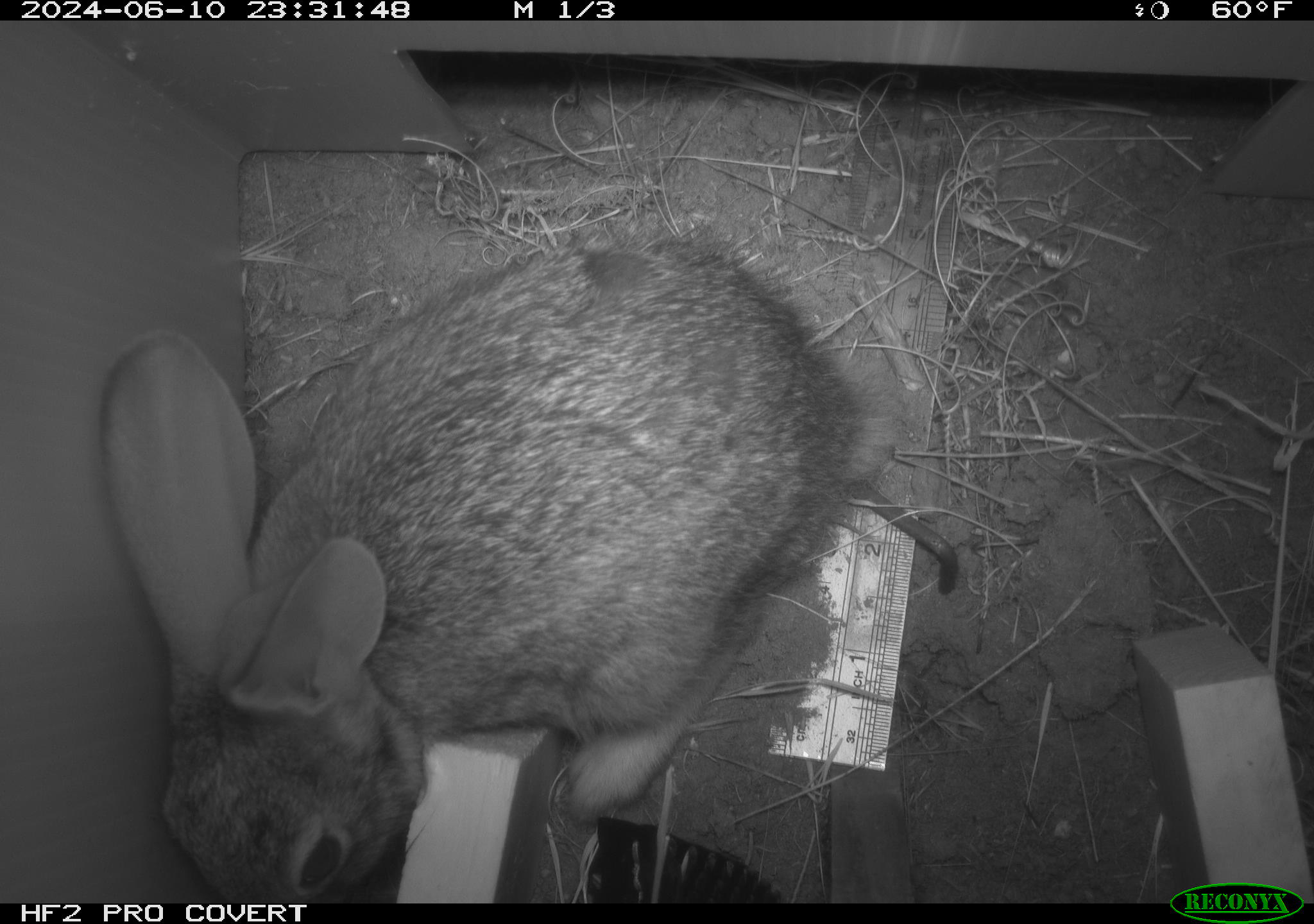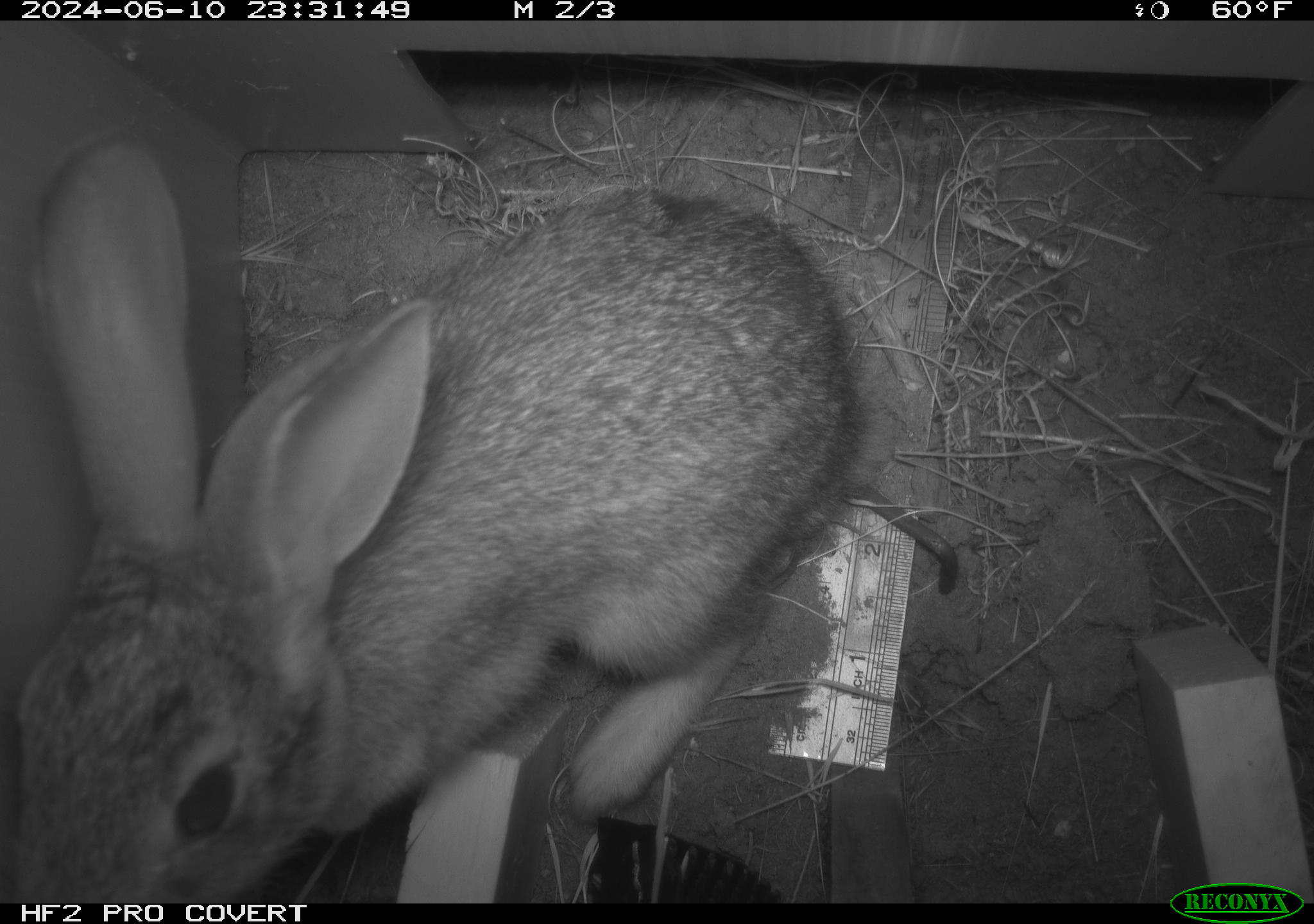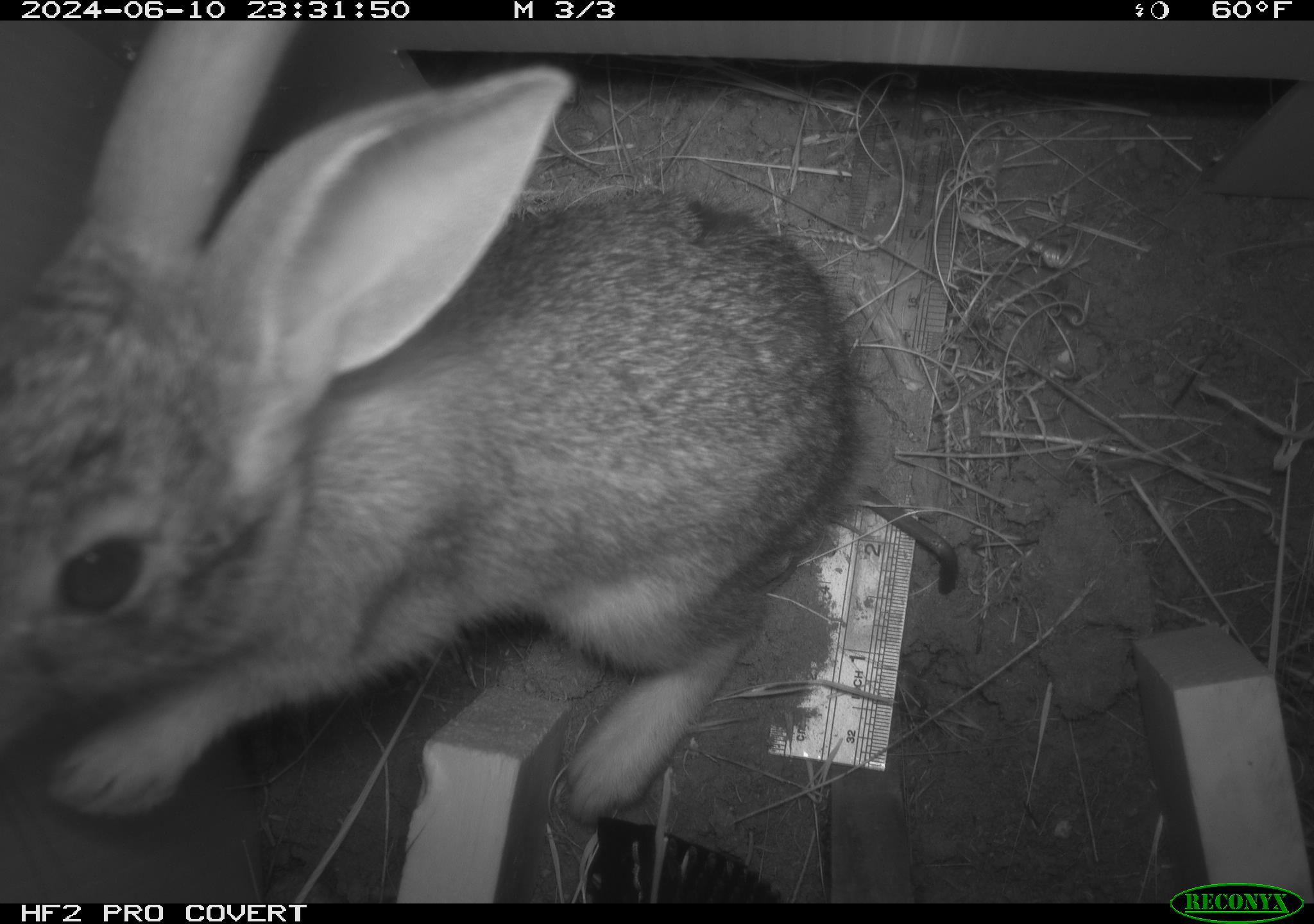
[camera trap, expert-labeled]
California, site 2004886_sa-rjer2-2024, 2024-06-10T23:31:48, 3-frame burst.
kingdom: Animalia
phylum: Chordata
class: Mammalia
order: Lagomorpha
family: Leporidae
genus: Sylvilagus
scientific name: Sylvilagus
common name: cottontail rabbits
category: sylvilagus species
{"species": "sylvilagus species (cottontail rabbits) (Sylvilagus)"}